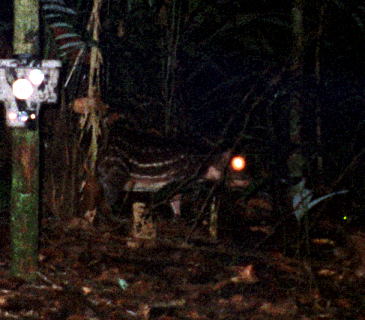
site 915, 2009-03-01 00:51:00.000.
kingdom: Animalia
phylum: Chordata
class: Mammalia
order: Rodentia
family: Cuniculidae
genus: Cuniculus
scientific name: Cuniculus paca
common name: spotted paca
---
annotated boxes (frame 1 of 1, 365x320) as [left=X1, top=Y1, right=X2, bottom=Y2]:
cuniculus paca: [left=94, top=116, right=269, bottom=224]